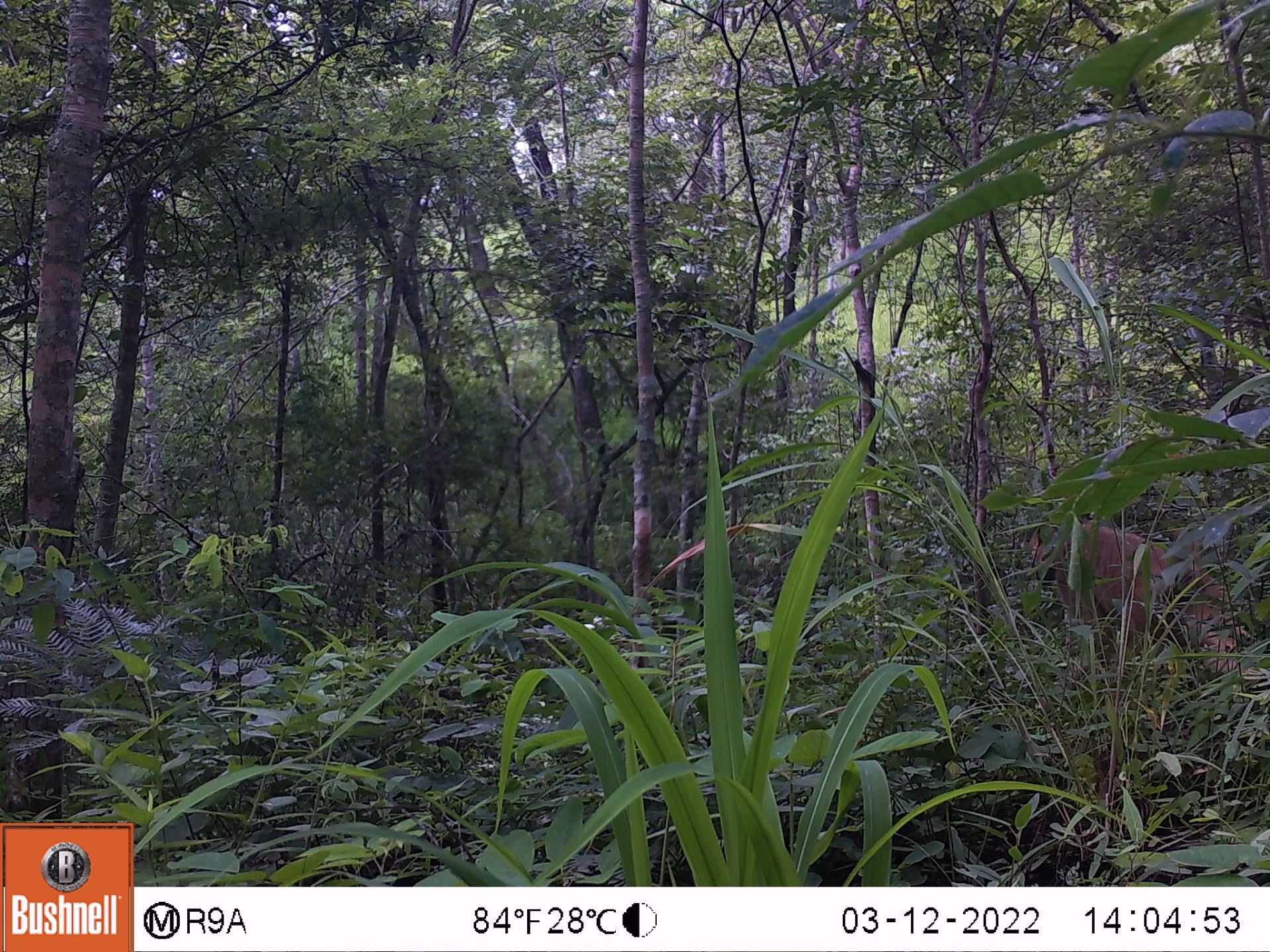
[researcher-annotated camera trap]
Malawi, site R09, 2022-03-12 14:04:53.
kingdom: Animalia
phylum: Chordata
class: Mammalia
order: Primates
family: Cercopithecidae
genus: Papio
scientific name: Papio cynocephalus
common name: yellow baboon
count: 1